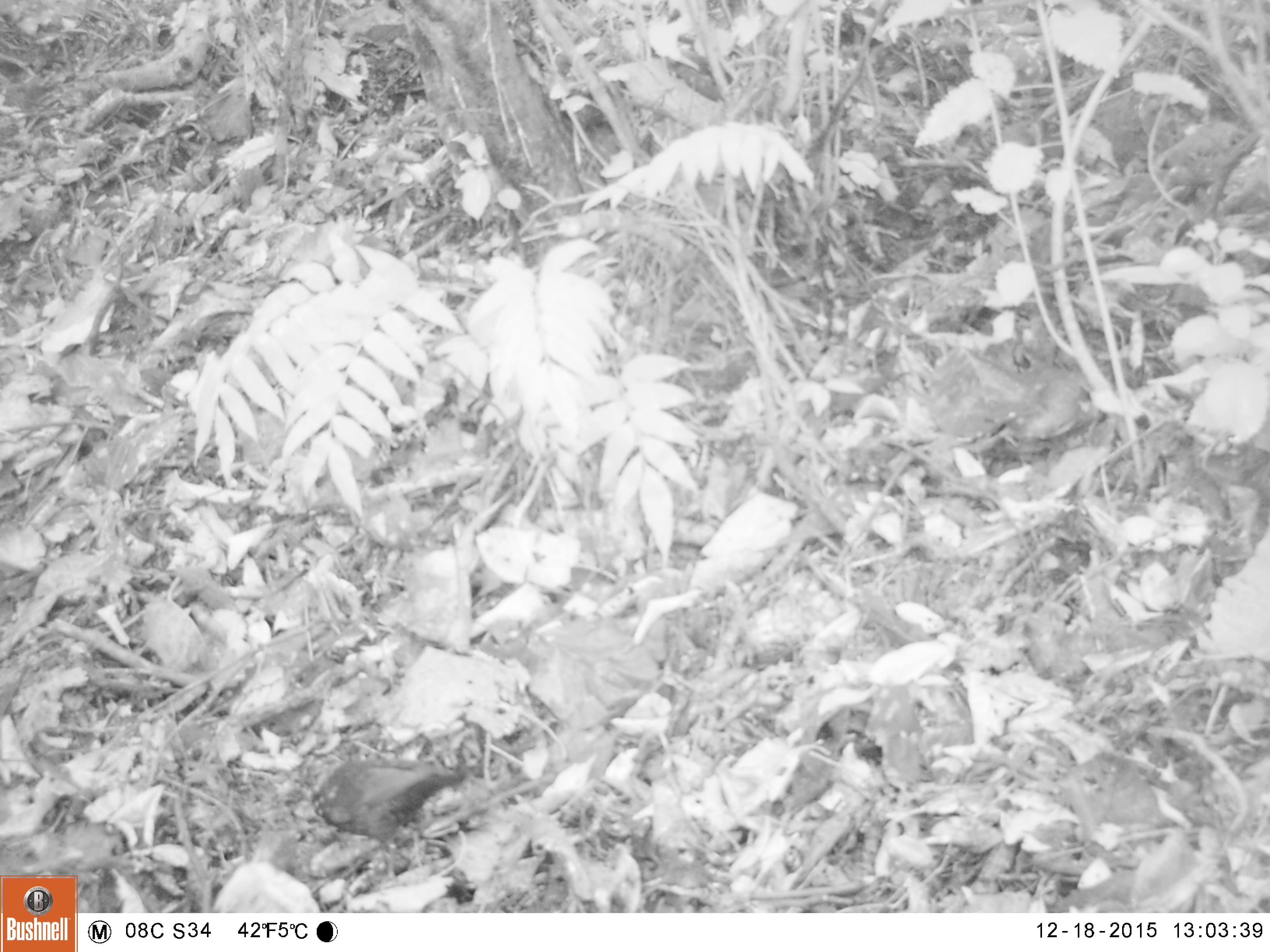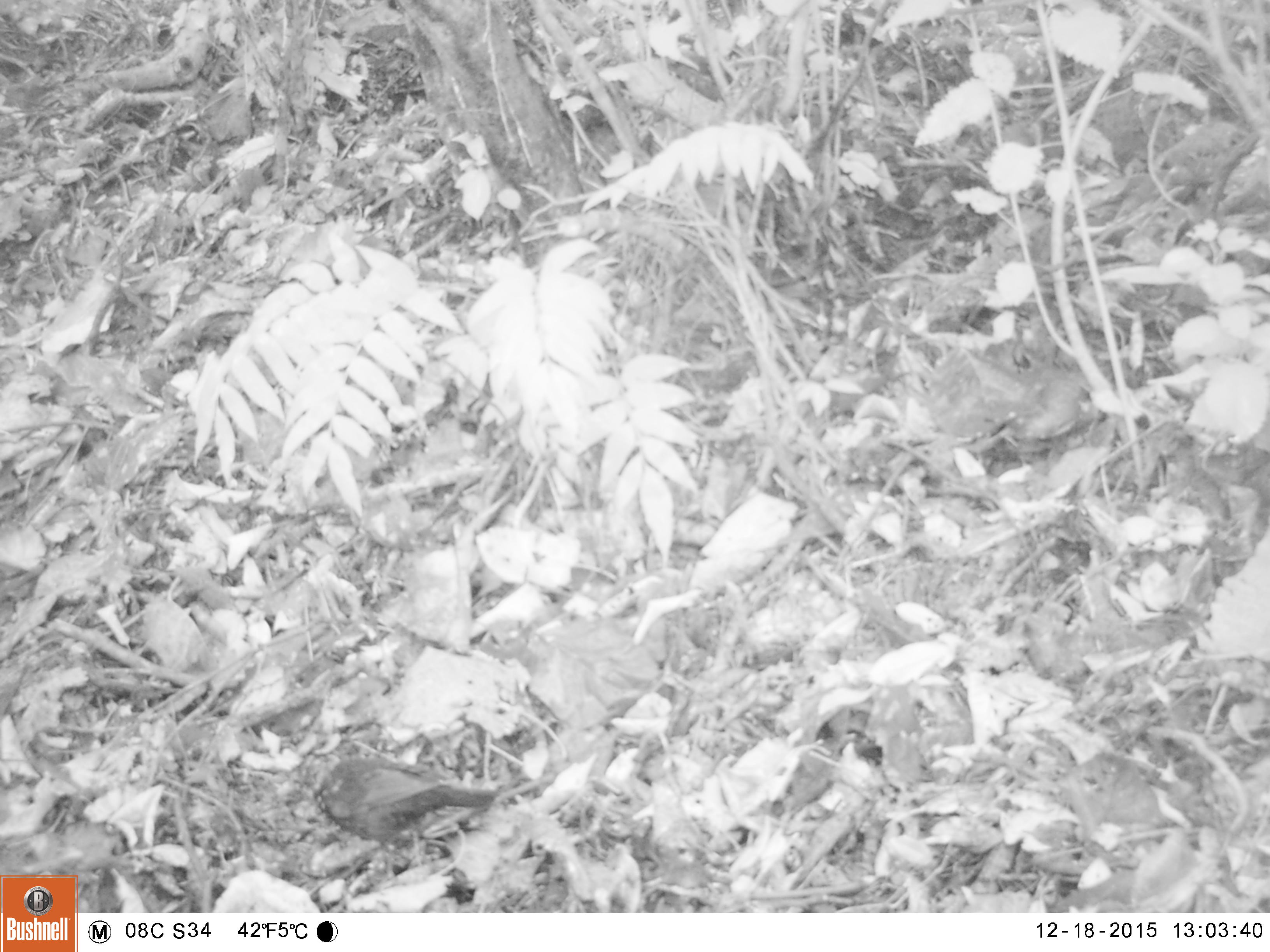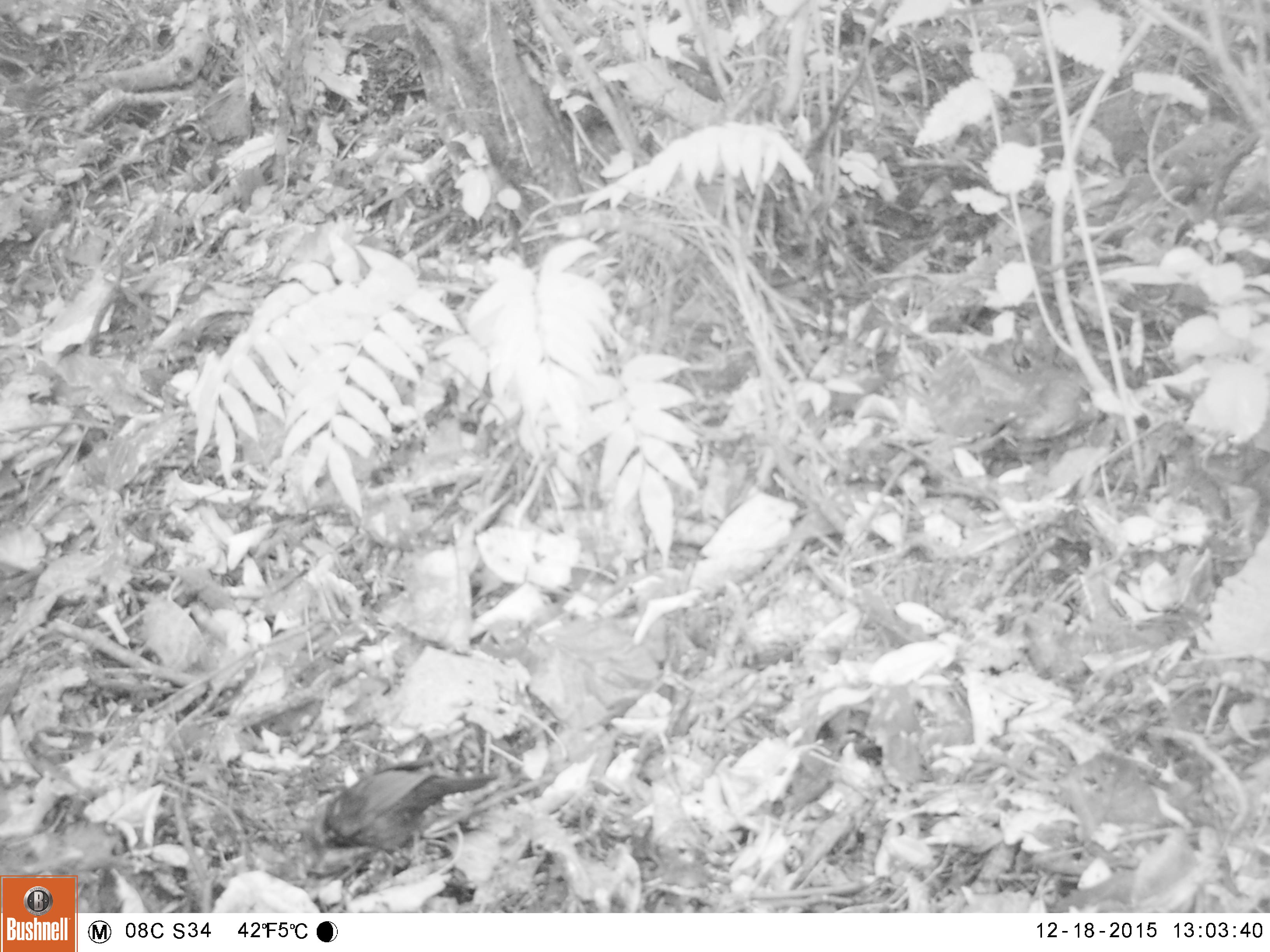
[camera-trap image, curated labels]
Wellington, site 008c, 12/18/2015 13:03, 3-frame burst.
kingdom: Animalia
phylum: Chordata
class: Aves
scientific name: Aves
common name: bird